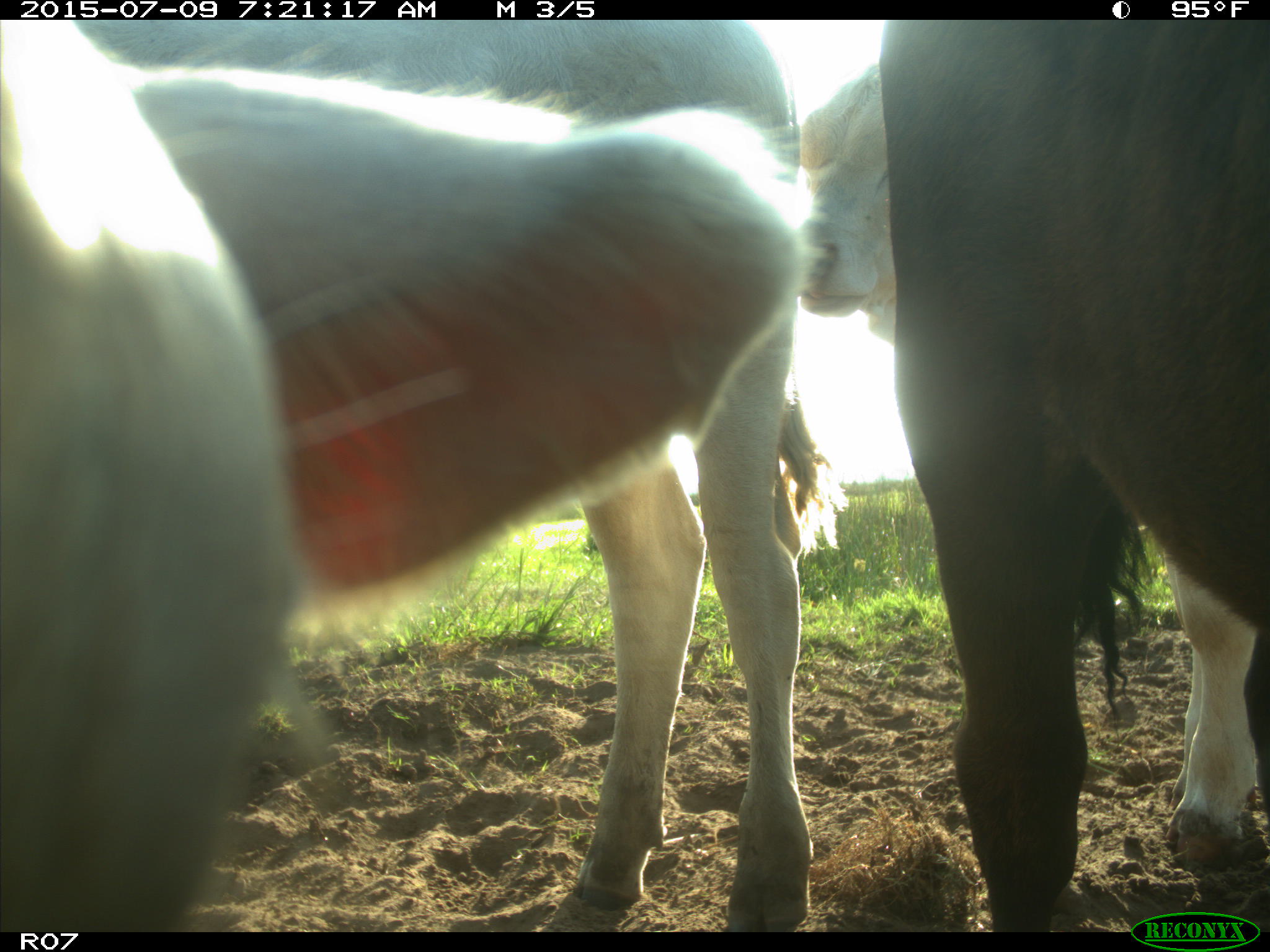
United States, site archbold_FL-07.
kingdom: Animalia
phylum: Chordata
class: Mammalia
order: Artiodactyla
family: Bovidae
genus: Bos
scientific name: Bos taurus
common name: domestic cow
Bos taurus (domestic cow).